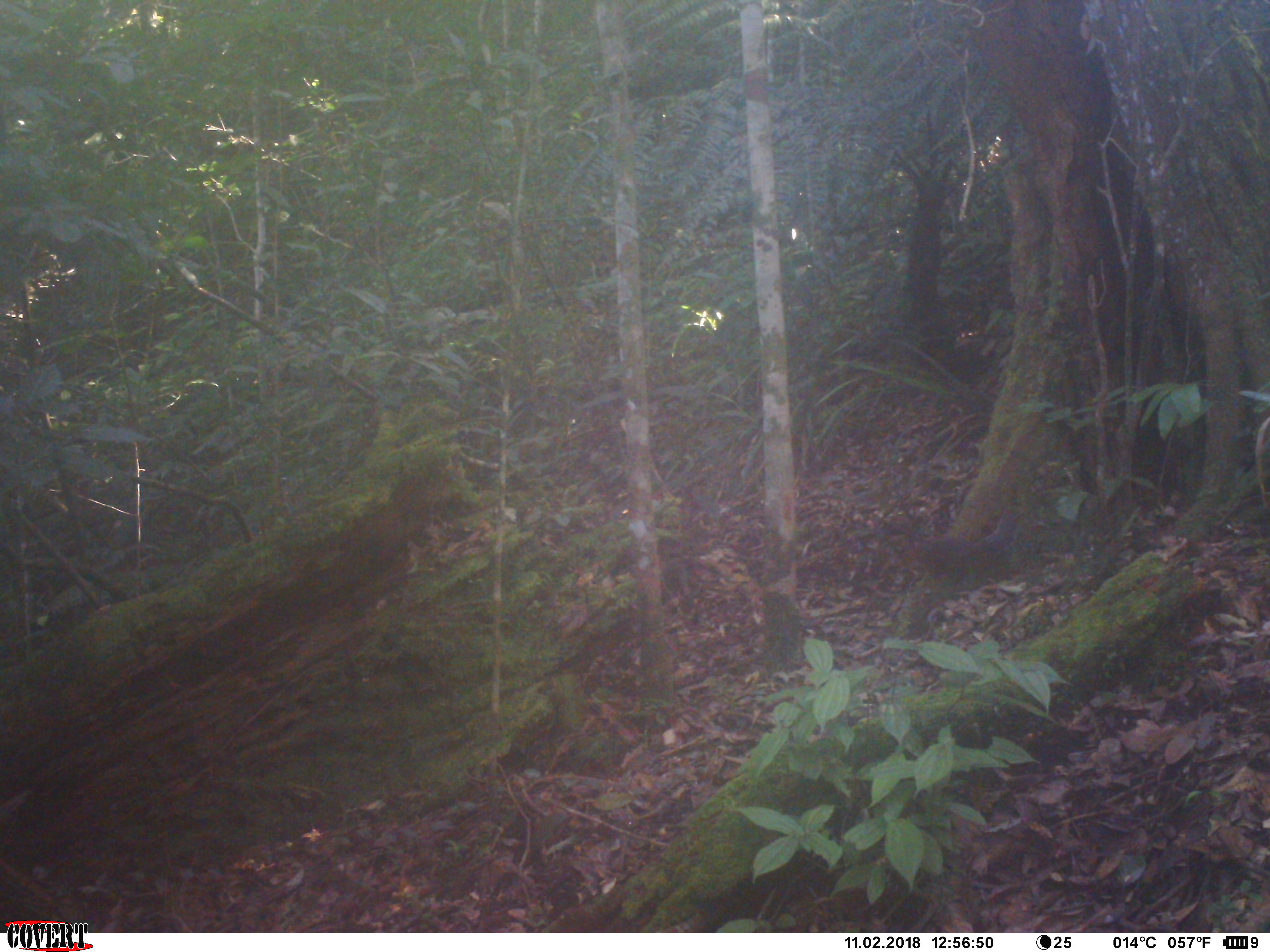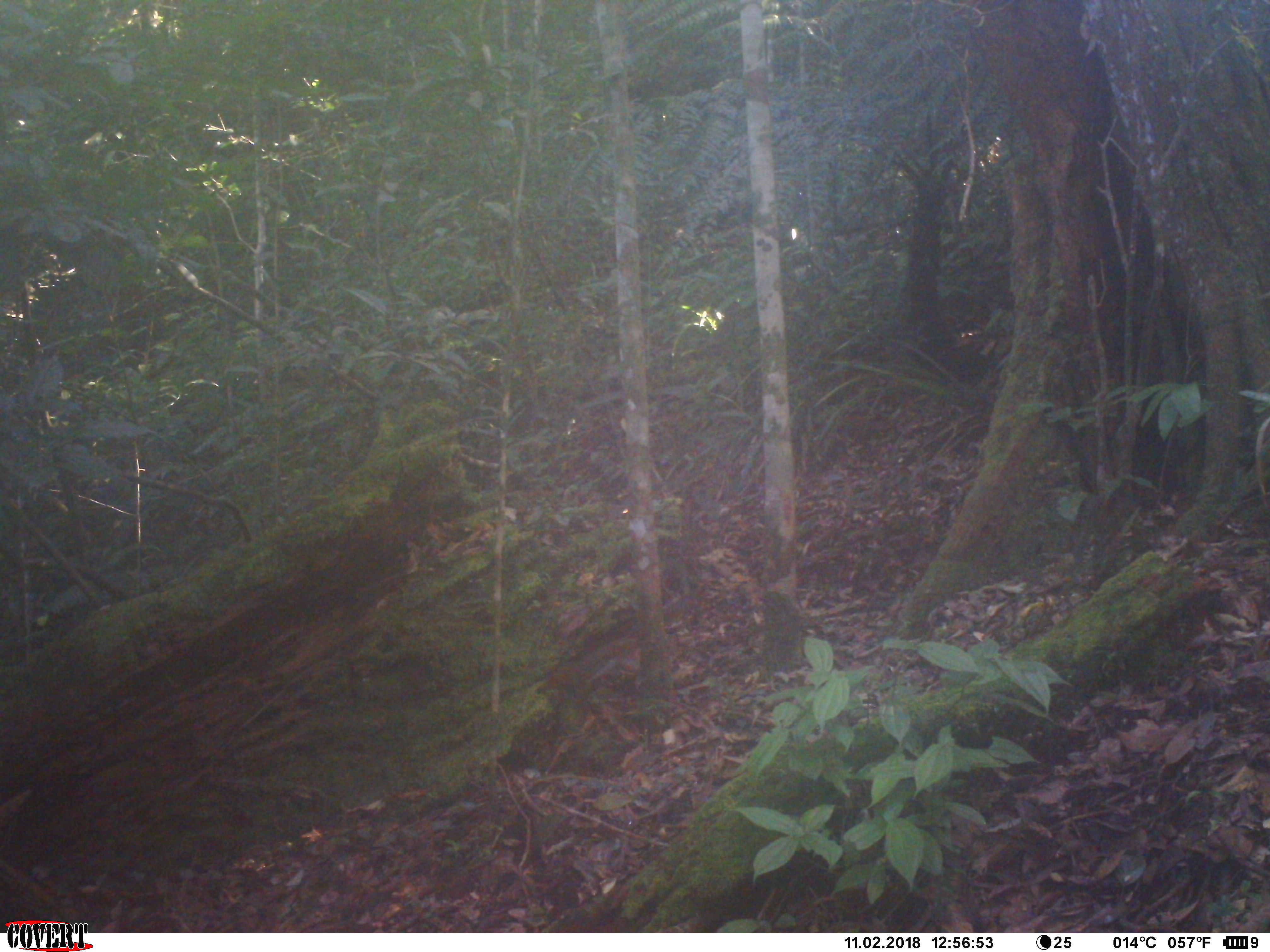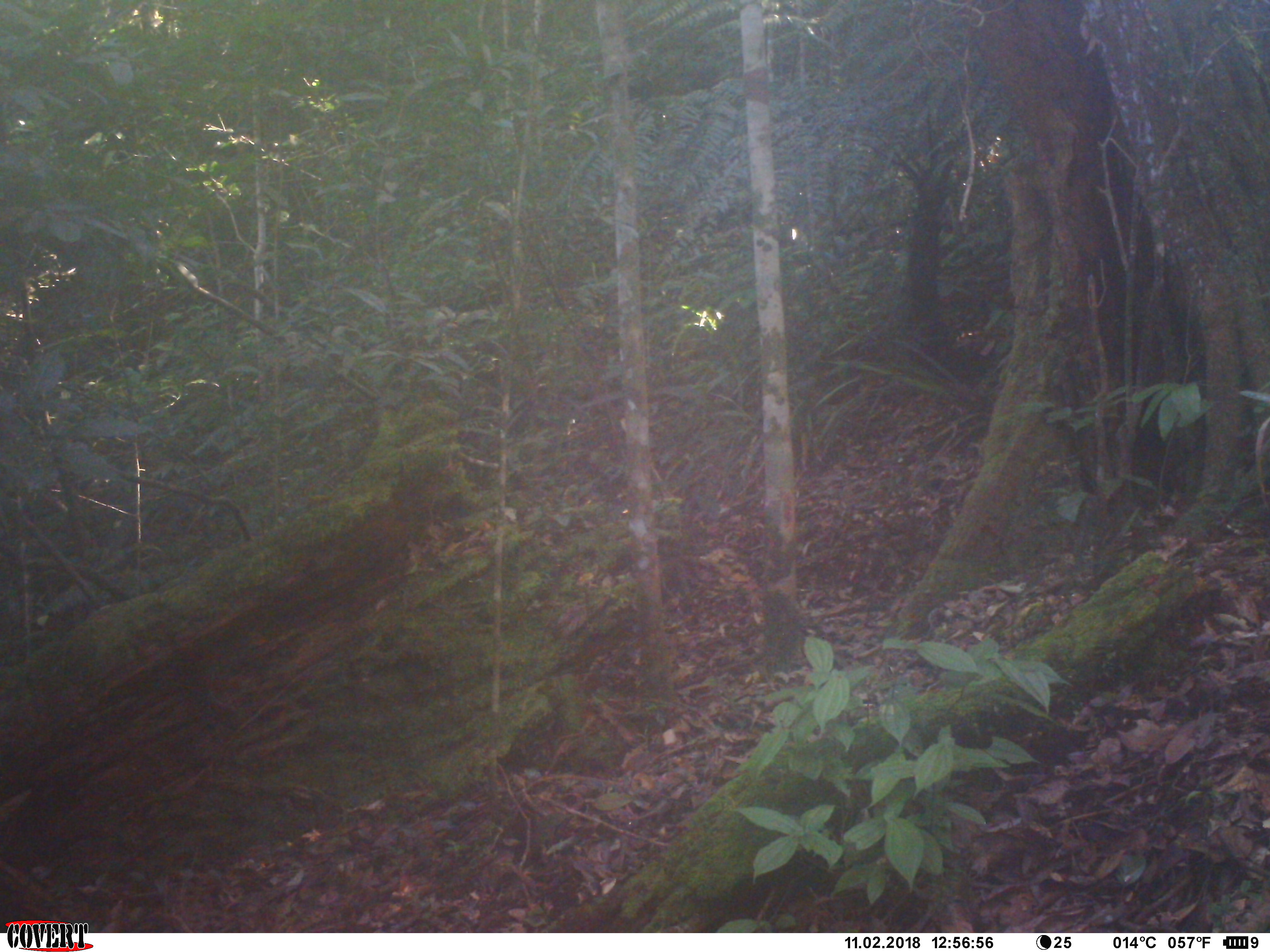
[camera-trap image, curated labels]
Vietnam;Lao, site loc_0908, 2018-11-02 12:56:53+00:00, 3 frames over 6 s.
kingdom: Animalia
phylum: Chordata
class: Mammalia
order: Rodentia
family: Sciuridae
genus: Dremomys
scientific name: Dremomys rufigenis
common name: red-cheeked squirrel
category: red cheeked squirrel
Red cheeked squirrel (red-cheeked squirrel) (Dremomys rufigenis). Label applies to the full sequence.